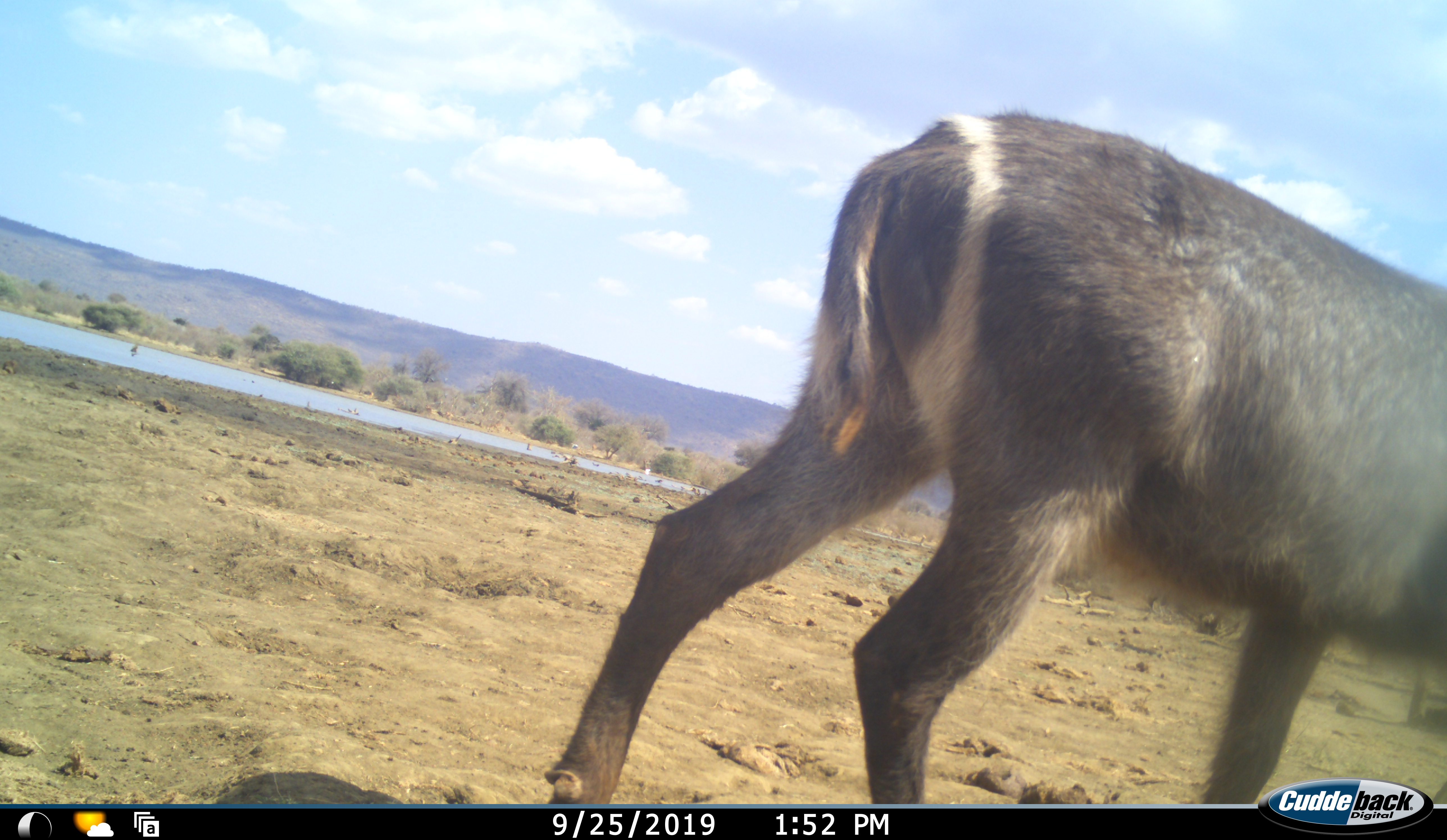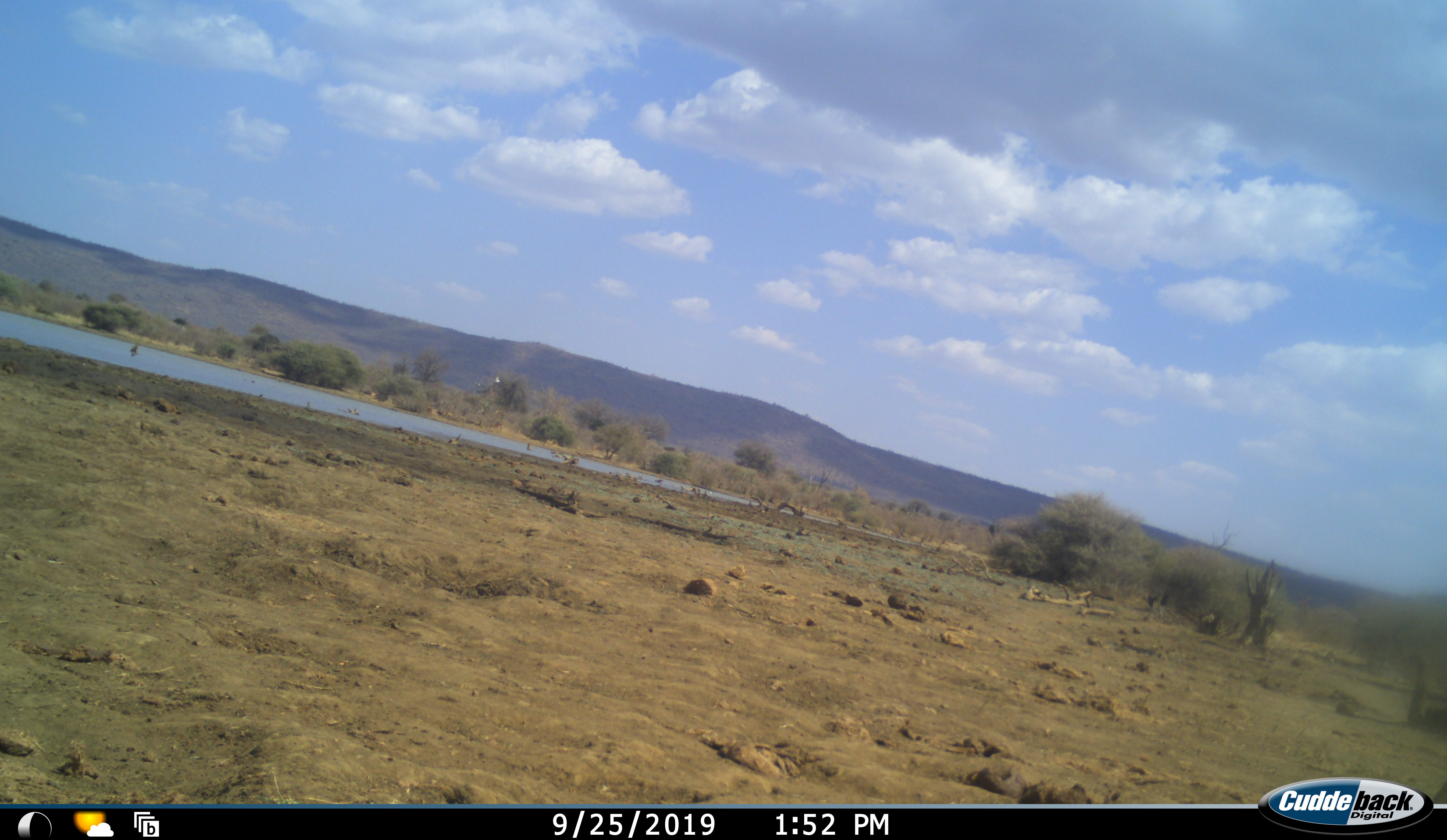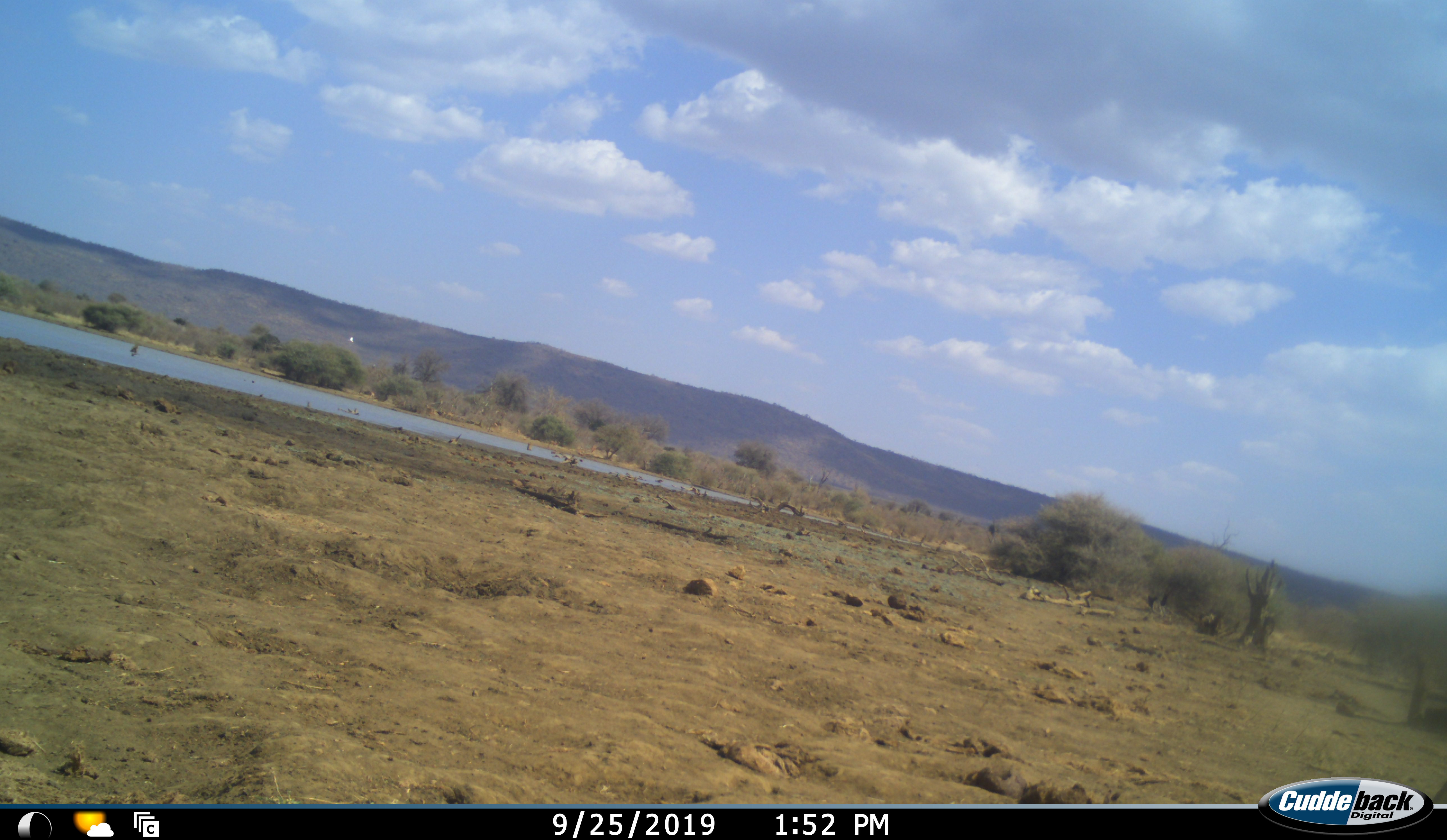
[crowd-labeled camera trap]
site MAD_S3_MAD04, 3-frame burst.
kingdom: Animalia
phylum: Chordata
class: Mammalia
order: Artiodactyla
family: Bovidae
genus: Kobus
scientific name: Kobus ellipsiprymnus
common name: waterbuck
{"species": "waterbuck (Kobus ellipsiprymnus)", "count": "1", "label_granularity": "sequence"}